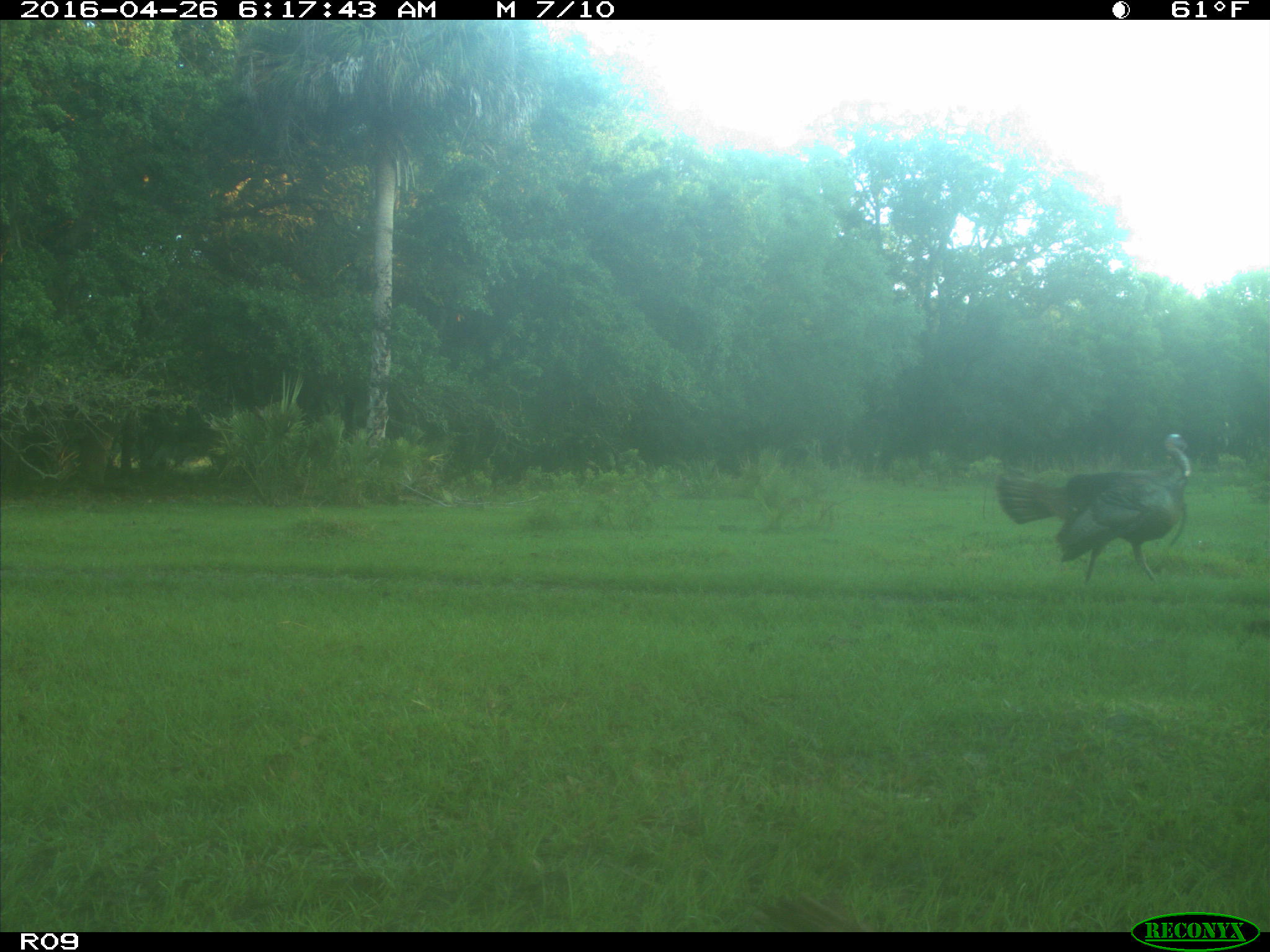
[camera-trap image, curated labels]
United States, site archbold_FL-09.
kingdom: Animalia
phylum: Chordata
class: Aves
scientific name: Aves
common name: birds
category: unidentified bird